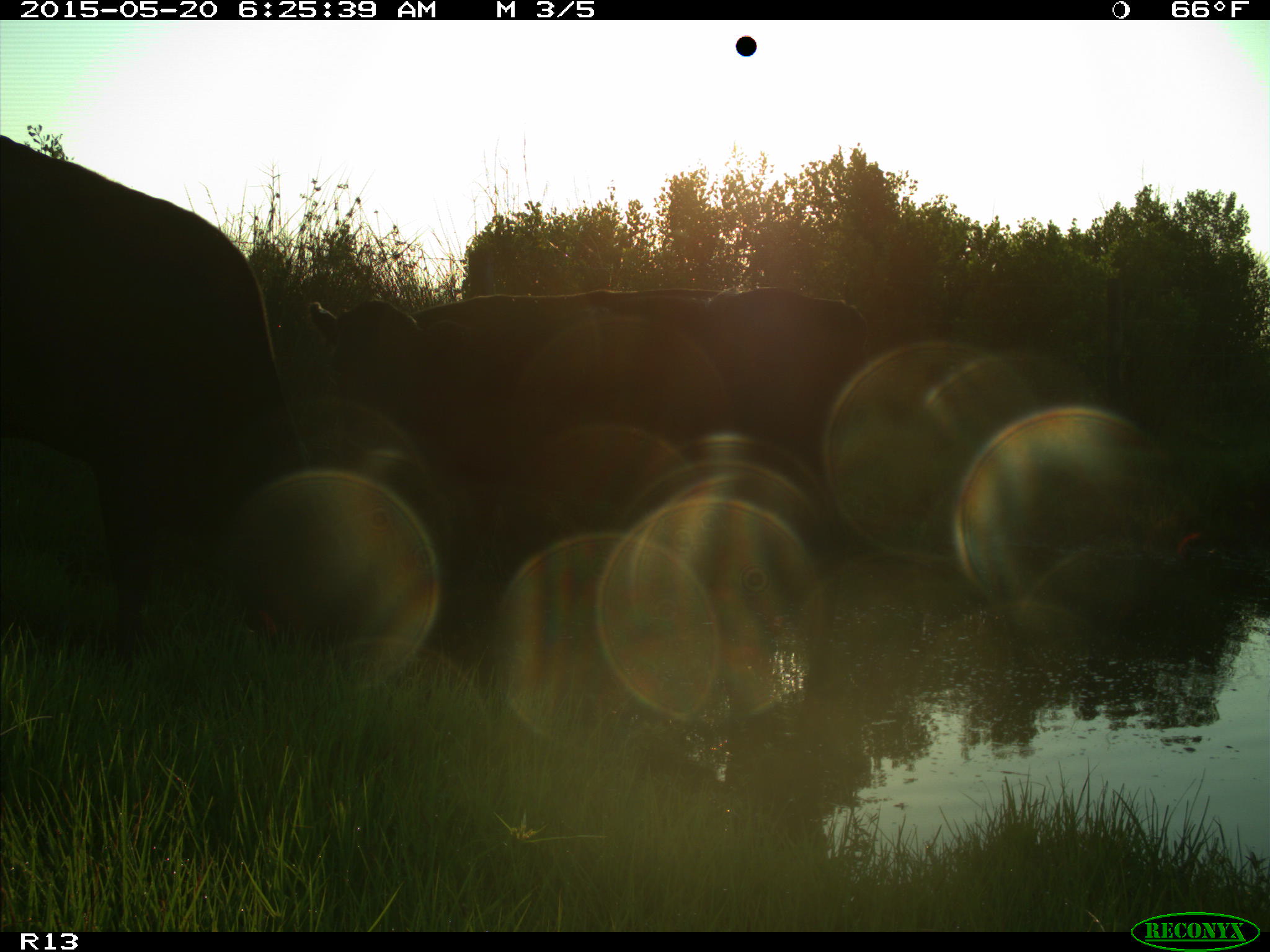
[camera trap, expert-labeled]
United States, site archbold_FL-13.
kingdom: Animalia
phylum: Chordata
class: Mammalia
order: Artiodactyla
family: Bovidae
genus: Bos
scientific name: Bos taurus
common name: domestic cow